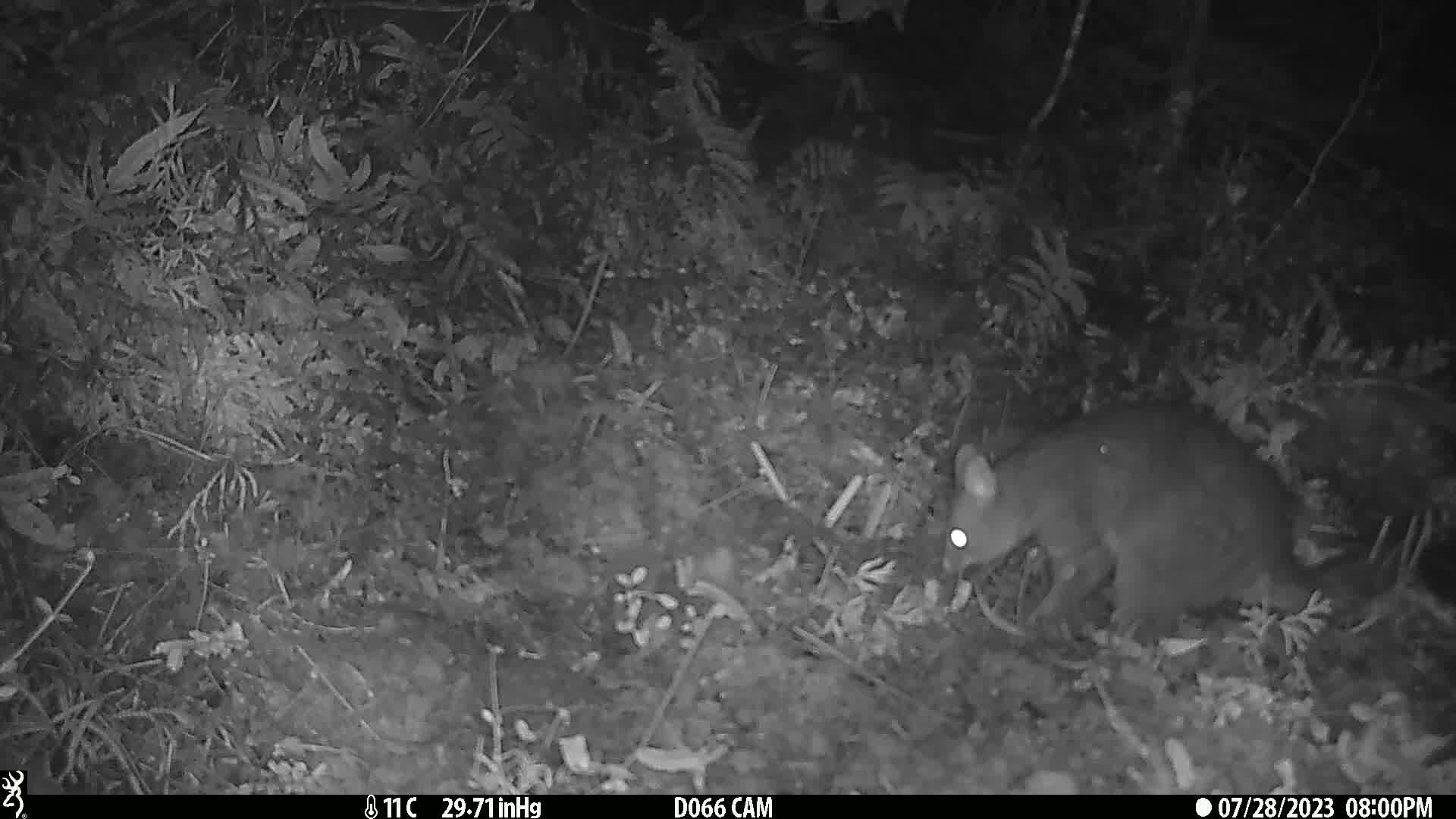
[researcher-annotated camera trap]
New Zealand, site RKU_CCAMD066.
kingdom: Animalia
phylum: Chordata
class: Mammalia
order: Diprotodontia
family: Phalangeridae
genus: Trichosurus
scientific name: Trichosurus vulpecula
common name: common brushtail possum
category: possum